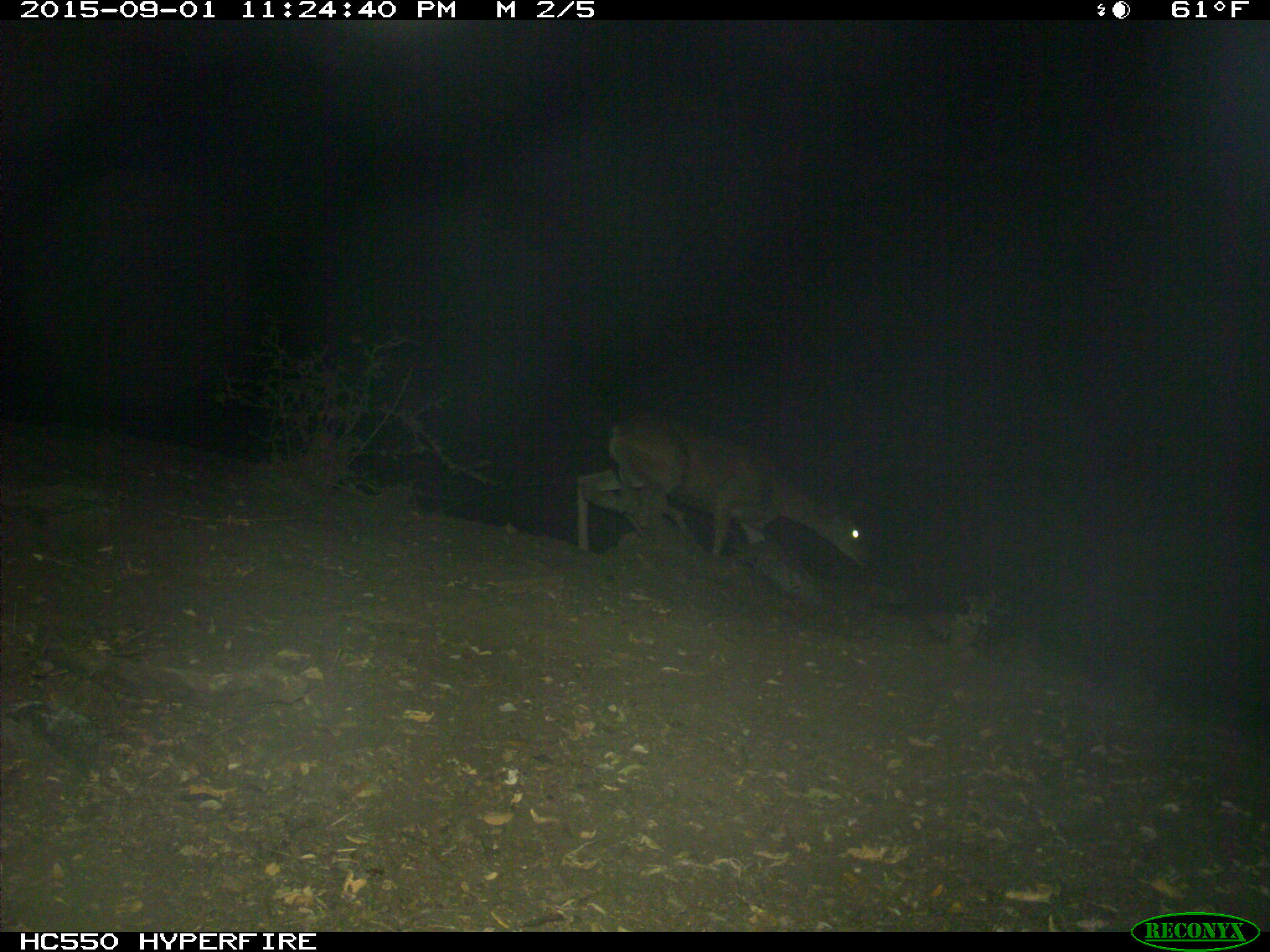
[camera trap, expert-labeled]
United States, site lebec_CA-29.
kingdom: Animalia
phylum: Chordata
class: Mammalia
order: Artiodactyla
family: Cervidae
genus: Odocoileus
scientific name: Odocoileus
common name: deer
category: unidentified deer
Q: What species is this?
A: Unidentified deer (deer) (Odocoileus).